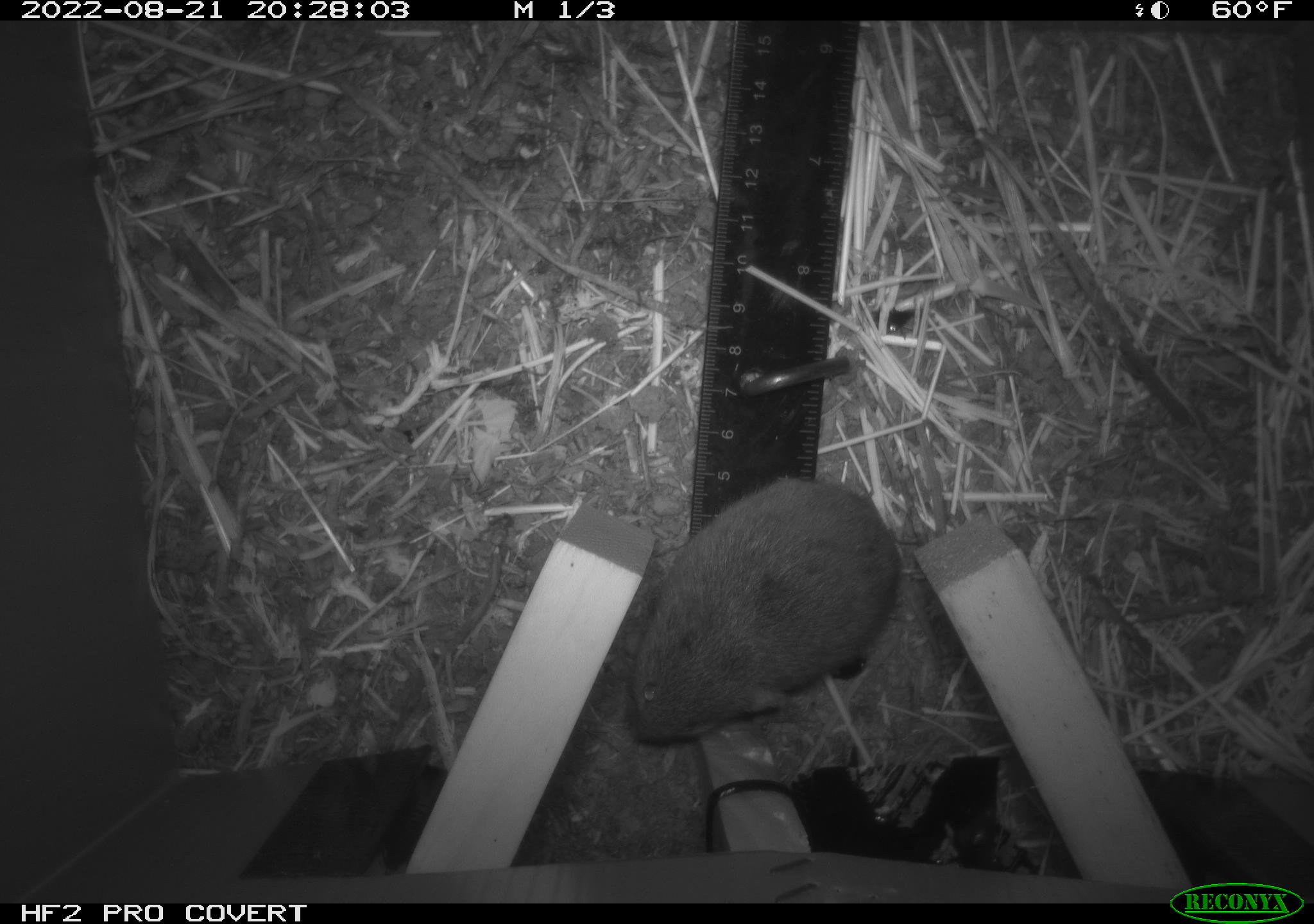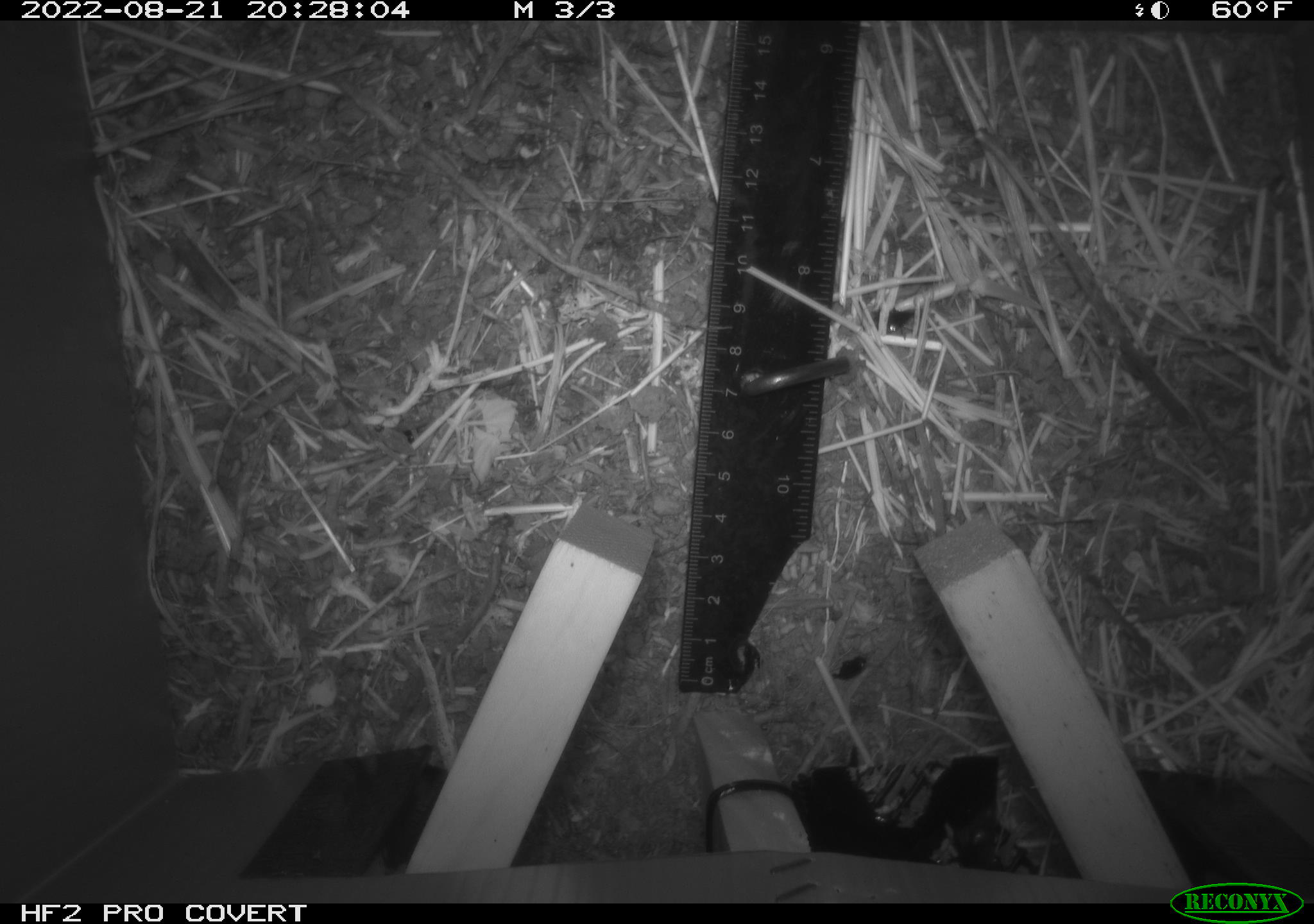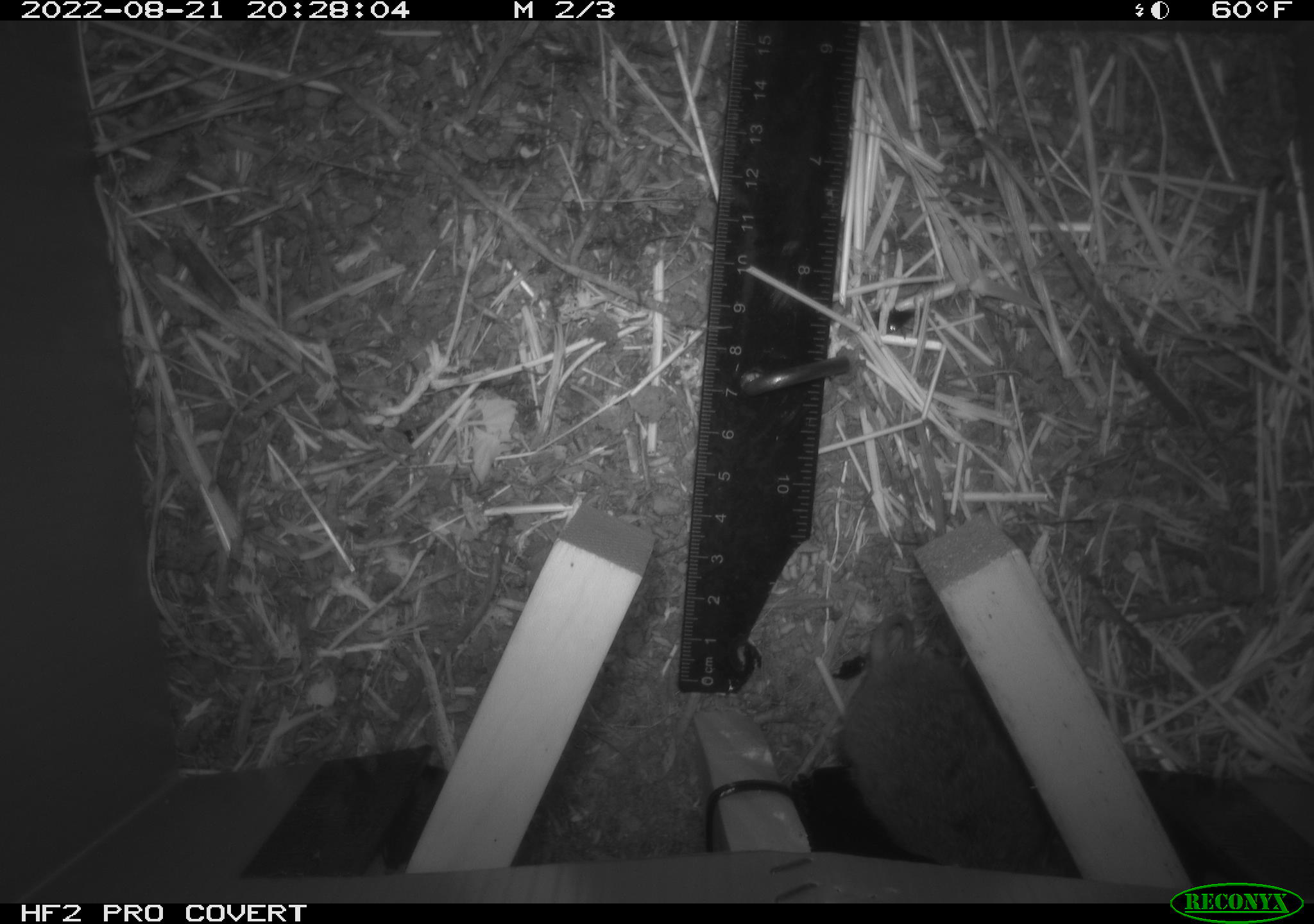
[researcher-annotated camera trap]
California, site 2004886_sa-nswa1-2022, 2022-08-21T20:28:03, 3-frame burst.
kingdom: Animalia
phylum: Chordata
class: Mammalia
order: Rodentia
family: Cricetidae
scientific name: Cricetidae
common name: hamsters, voles, lemmings, and allies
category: cricetidae family